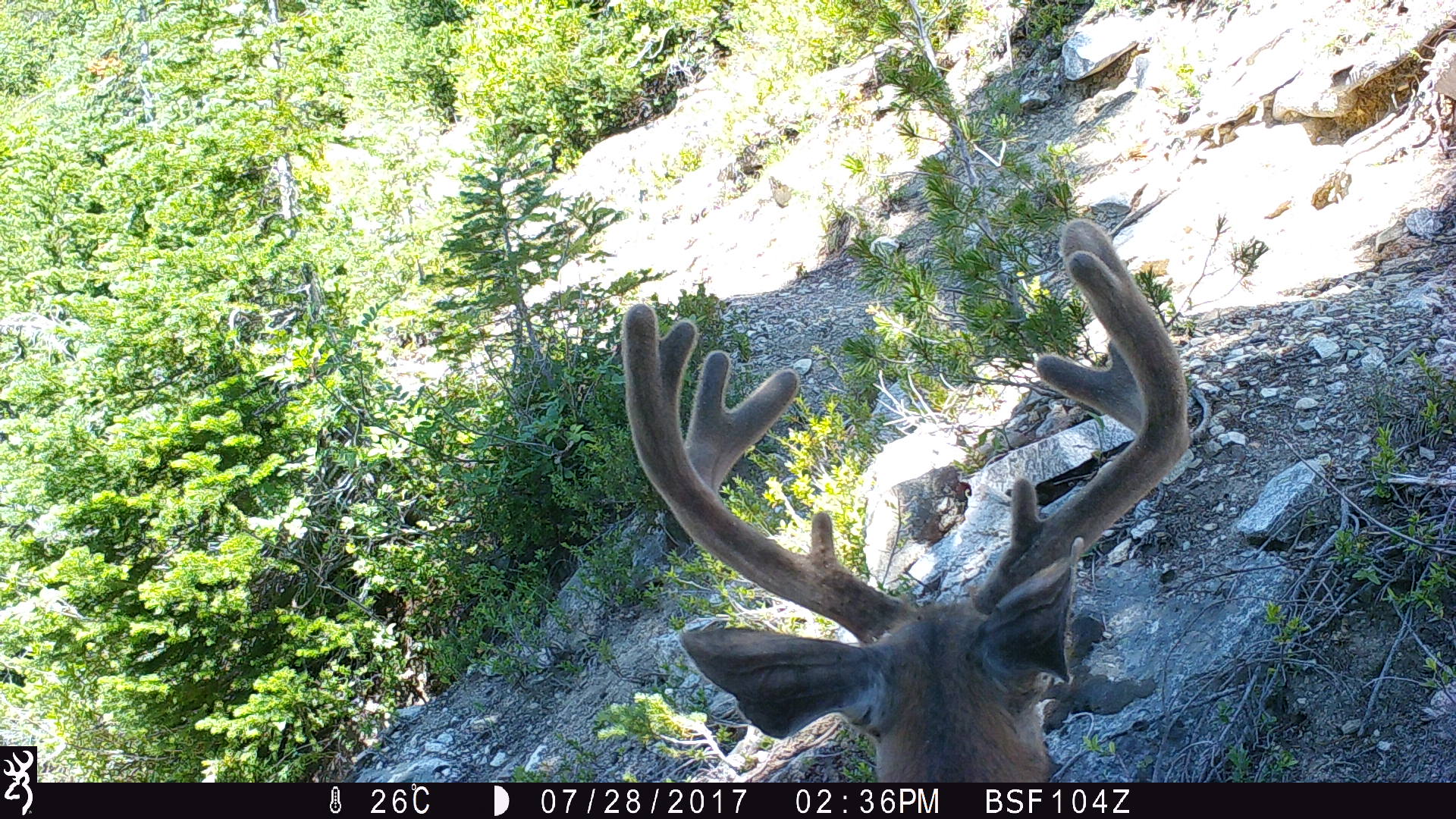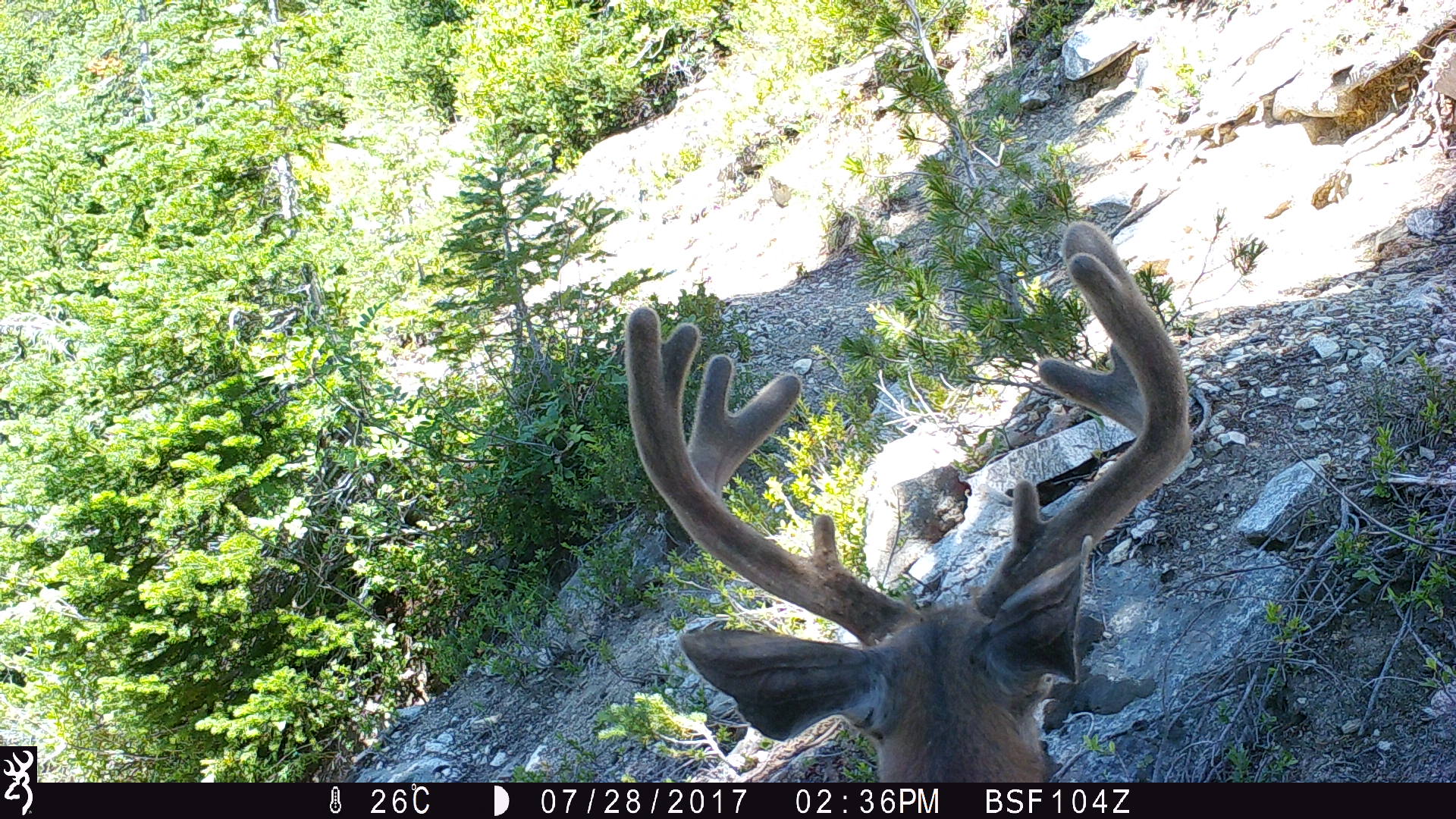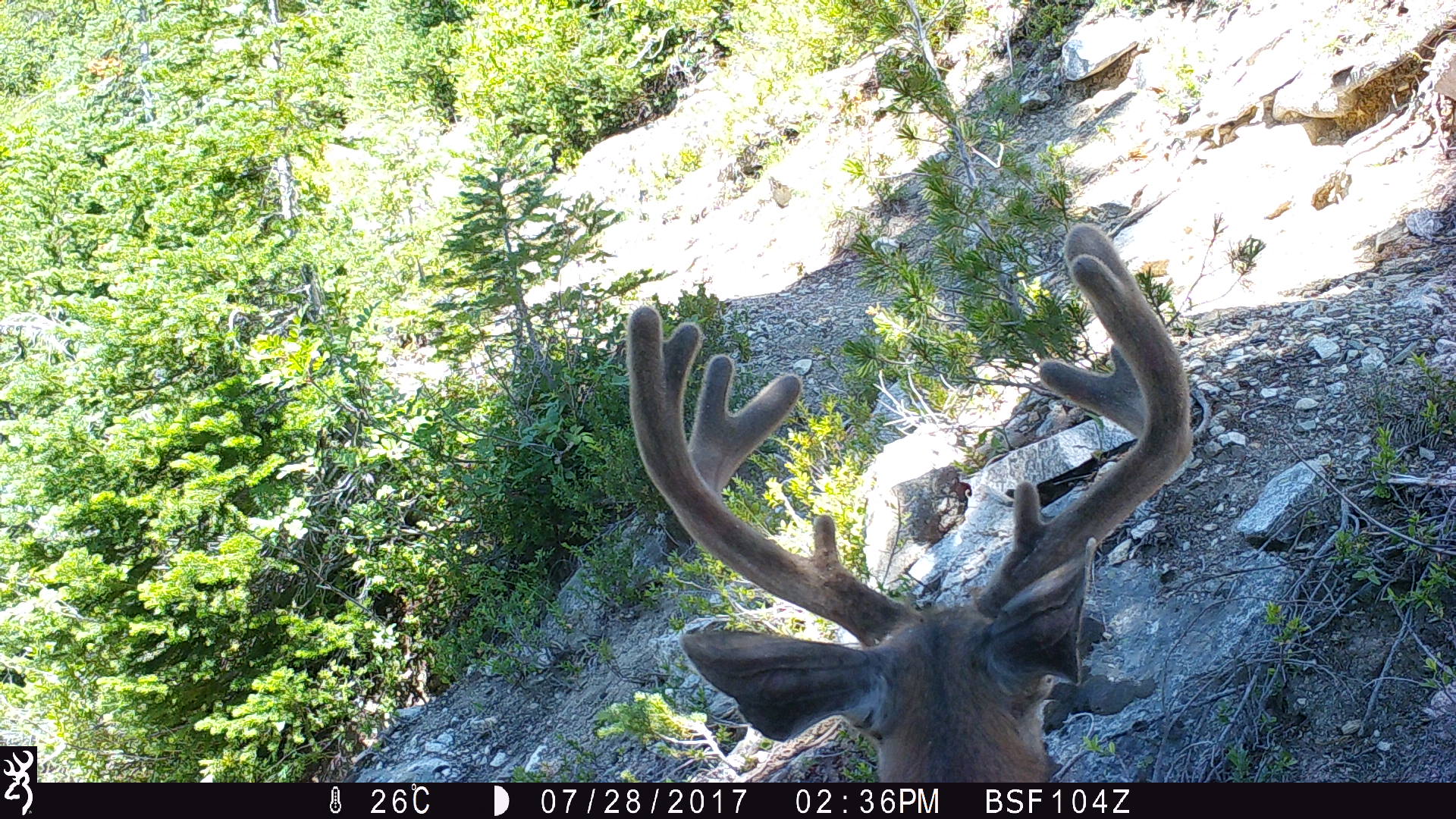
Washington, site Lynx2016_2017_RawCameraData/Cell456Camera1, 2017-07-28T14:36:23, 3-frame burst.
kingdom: Animalia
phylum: Chordata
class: Mammalia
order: Artiodactyla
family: Cervidae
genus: Odocoileus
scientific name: Odocoileus hemionus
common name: mule deer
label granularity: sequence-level